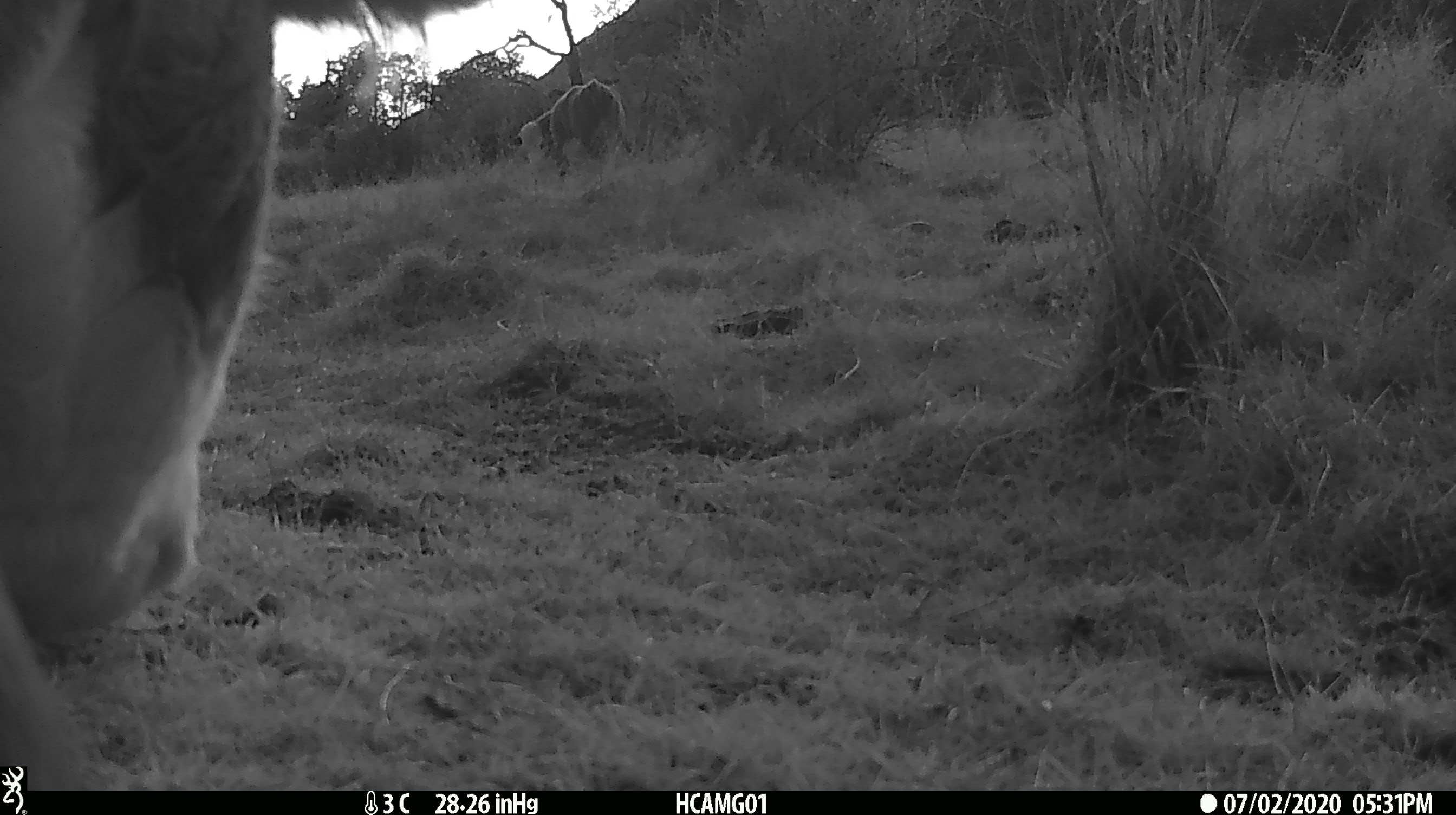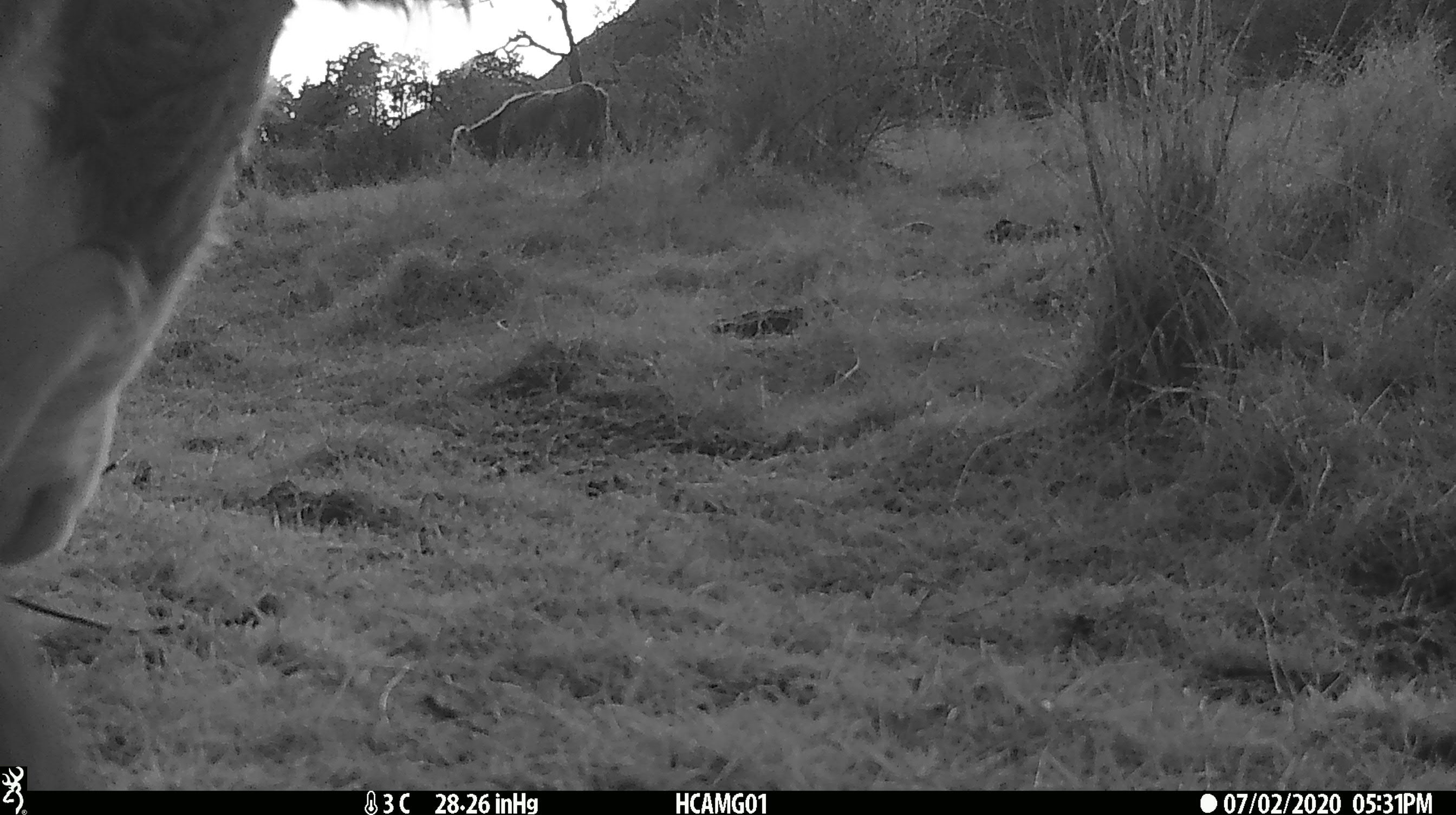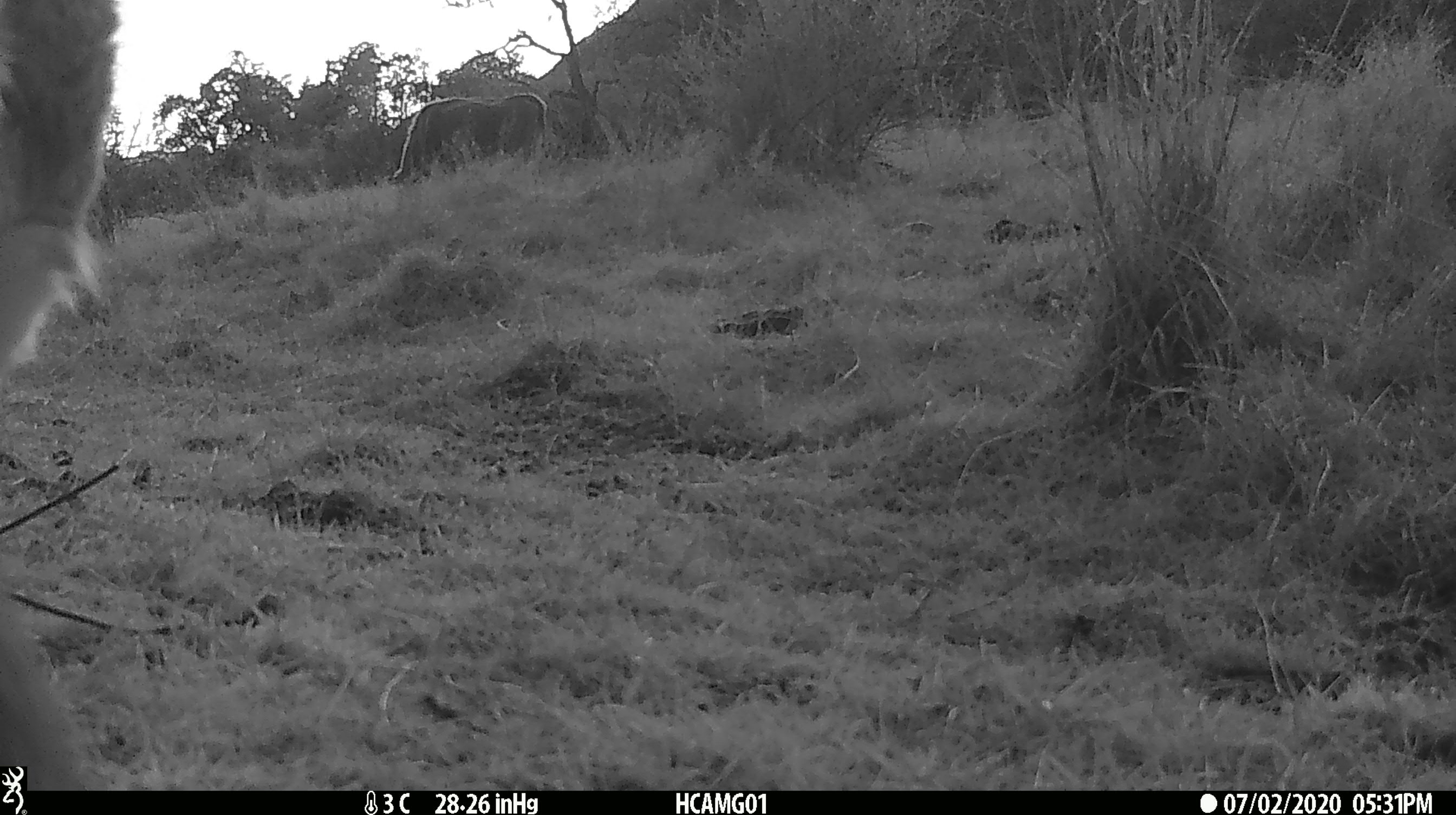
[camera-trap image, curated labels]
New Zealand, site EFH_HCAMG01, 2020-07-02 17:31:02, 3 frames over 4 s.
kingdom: Animalia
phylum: Chordata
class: Mammalia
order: Artiodactyla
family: Bovidae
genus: Bos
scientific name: Bos taurus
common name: domestic cow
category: cow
Cow (domestic cow) (Bos taurus).